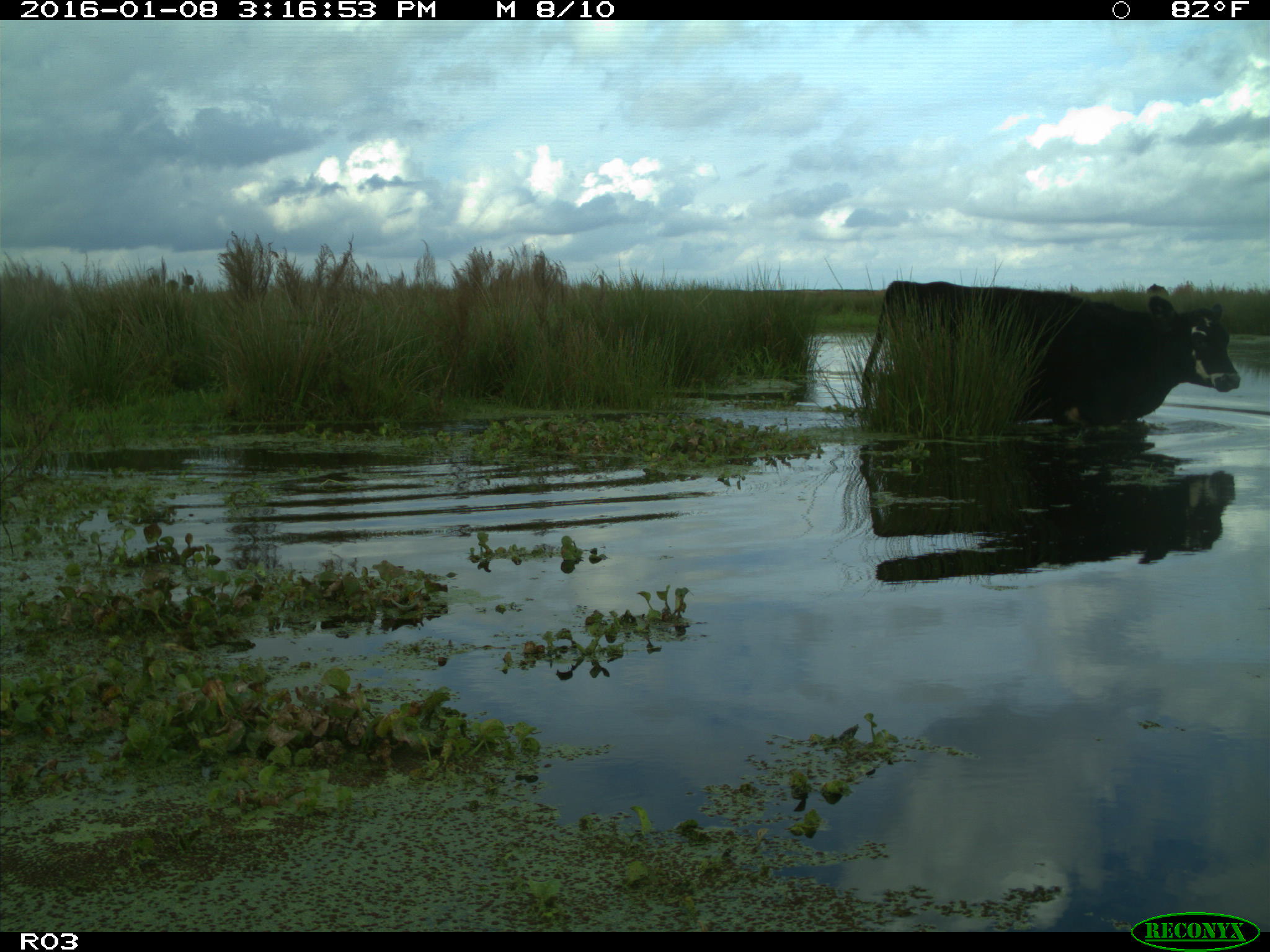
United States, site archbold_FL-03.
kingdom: Animalia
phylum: Chordata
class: Mammalia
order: Artiodactyla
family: Bovidae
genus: Bos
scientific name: Bos taurus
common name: domestic cow